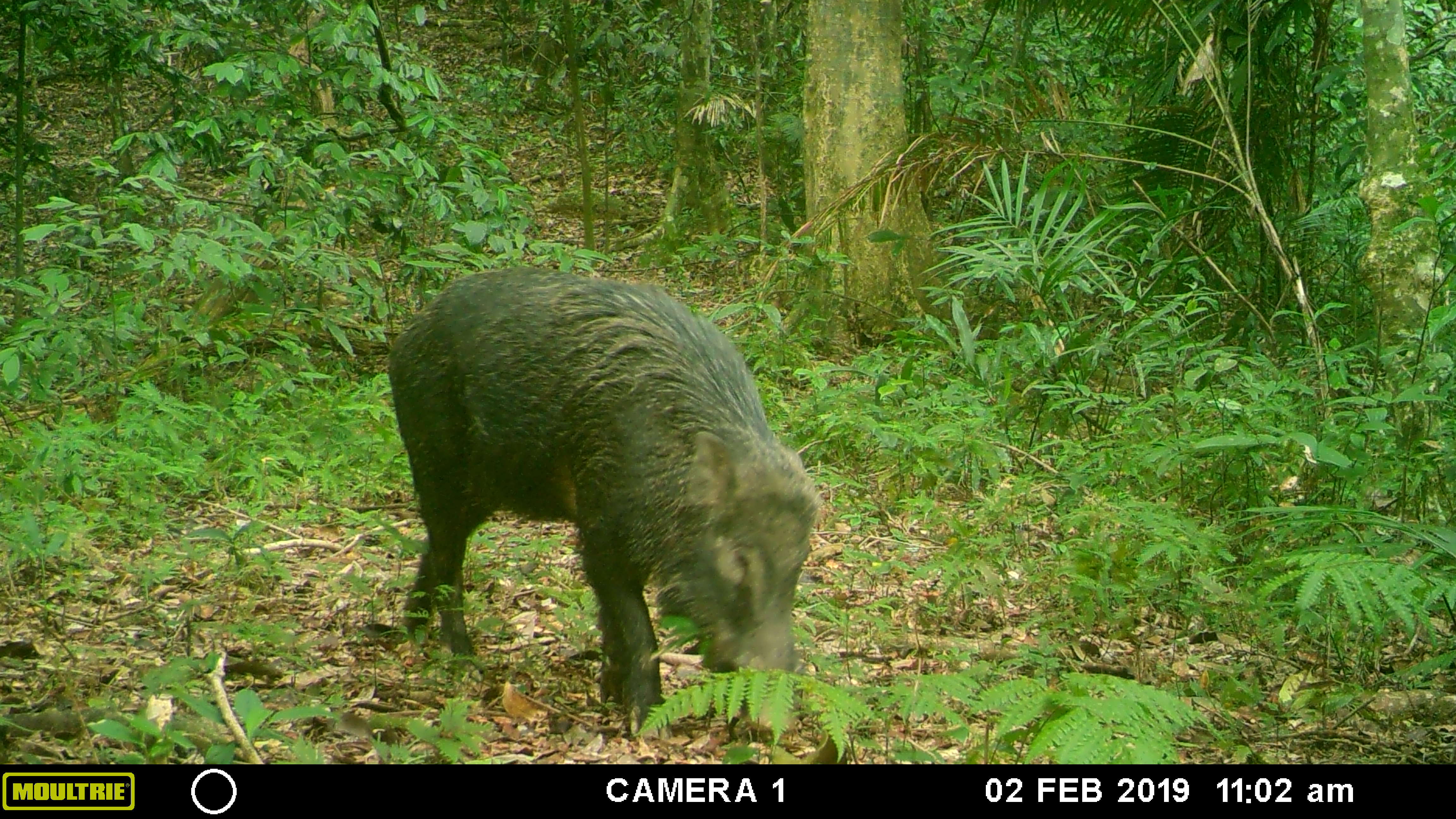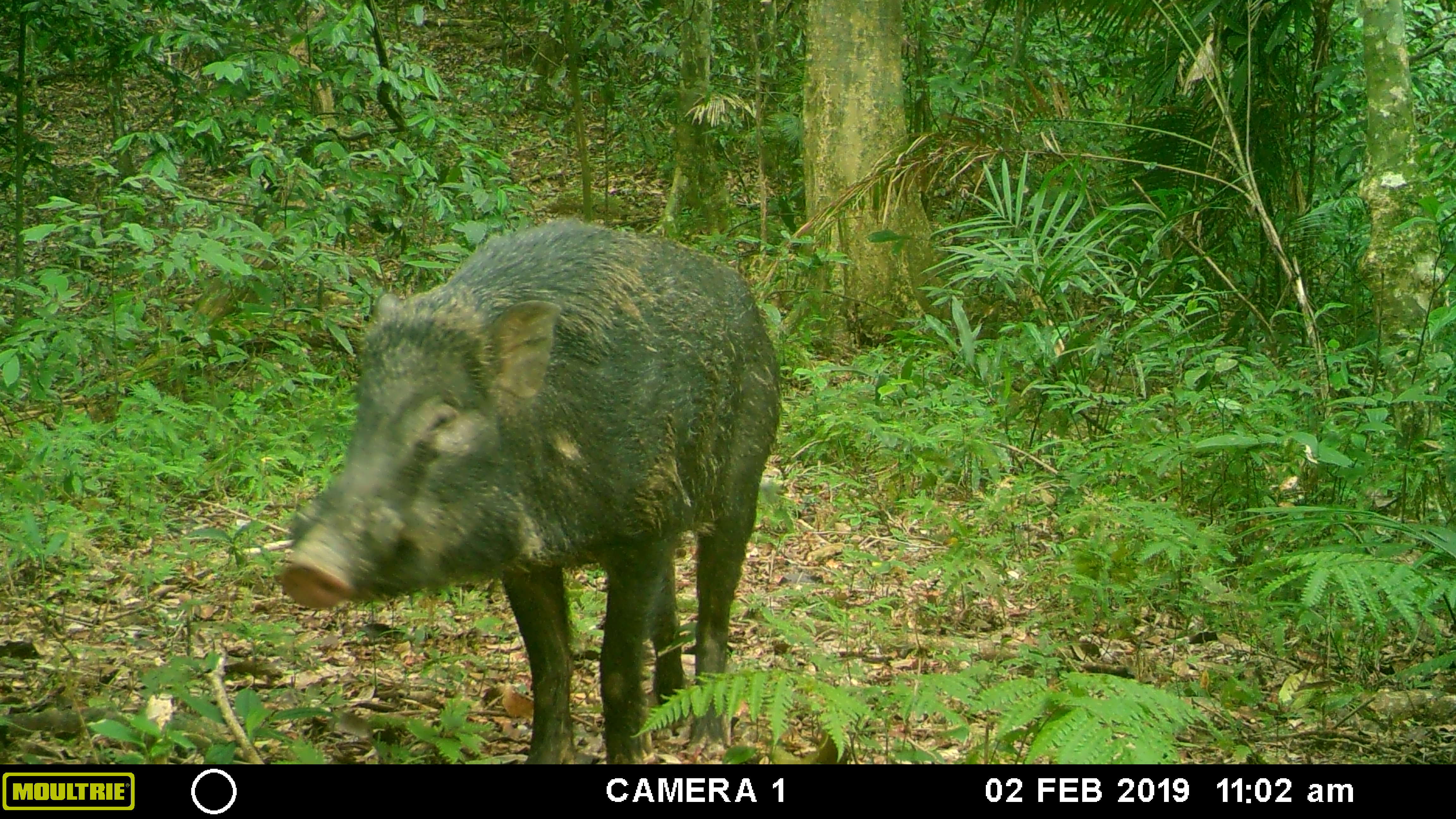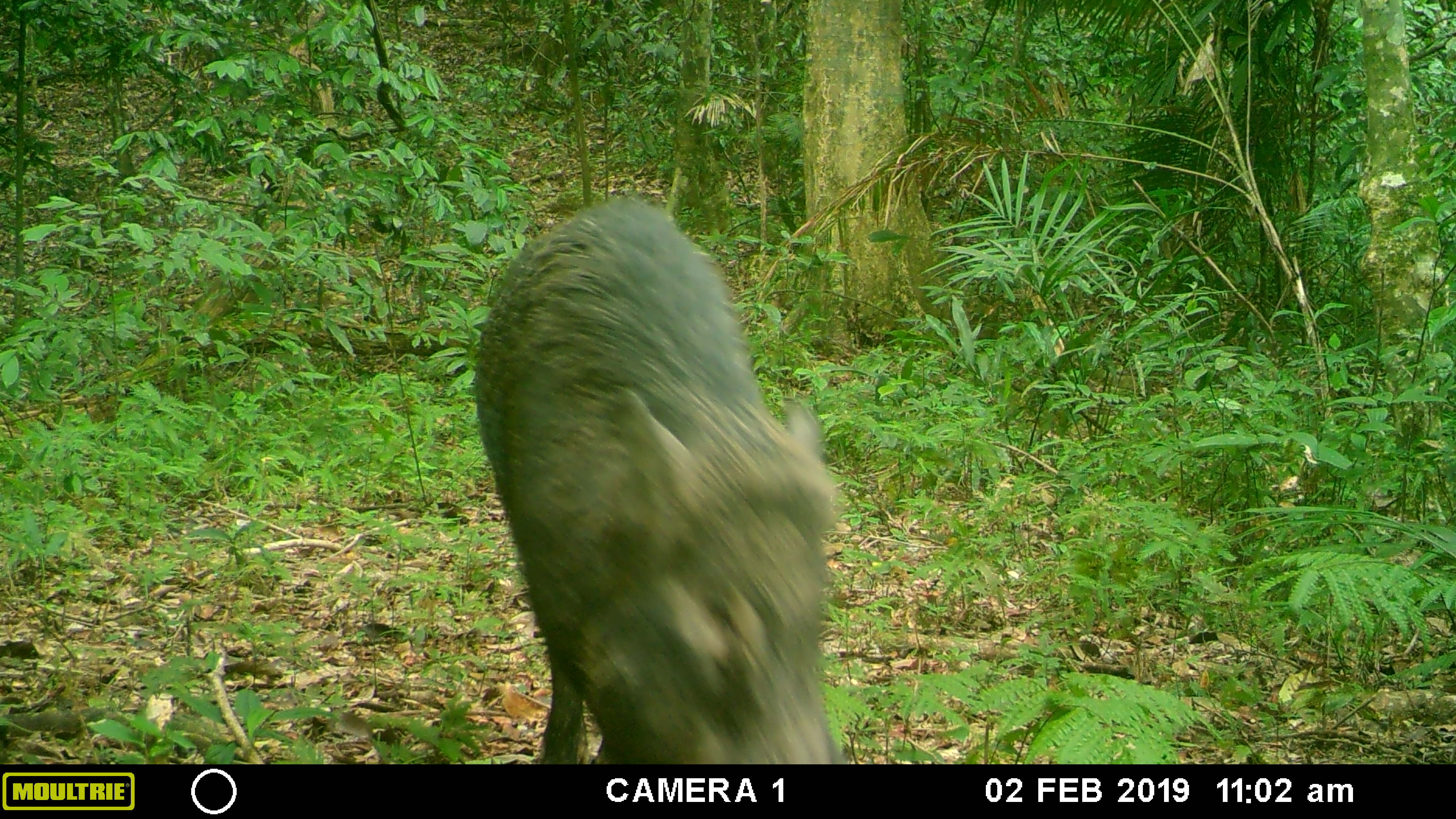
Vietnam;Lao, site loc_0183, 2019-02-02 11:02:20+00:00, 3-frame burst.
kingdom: Animalia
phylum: Chordata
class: Mammalia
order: Artiodactyla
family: Suidae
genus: Sus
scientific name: Sus scrofa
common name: eurasian wild pig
Eurasian wild pig (Sus scrofa). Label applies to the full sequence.